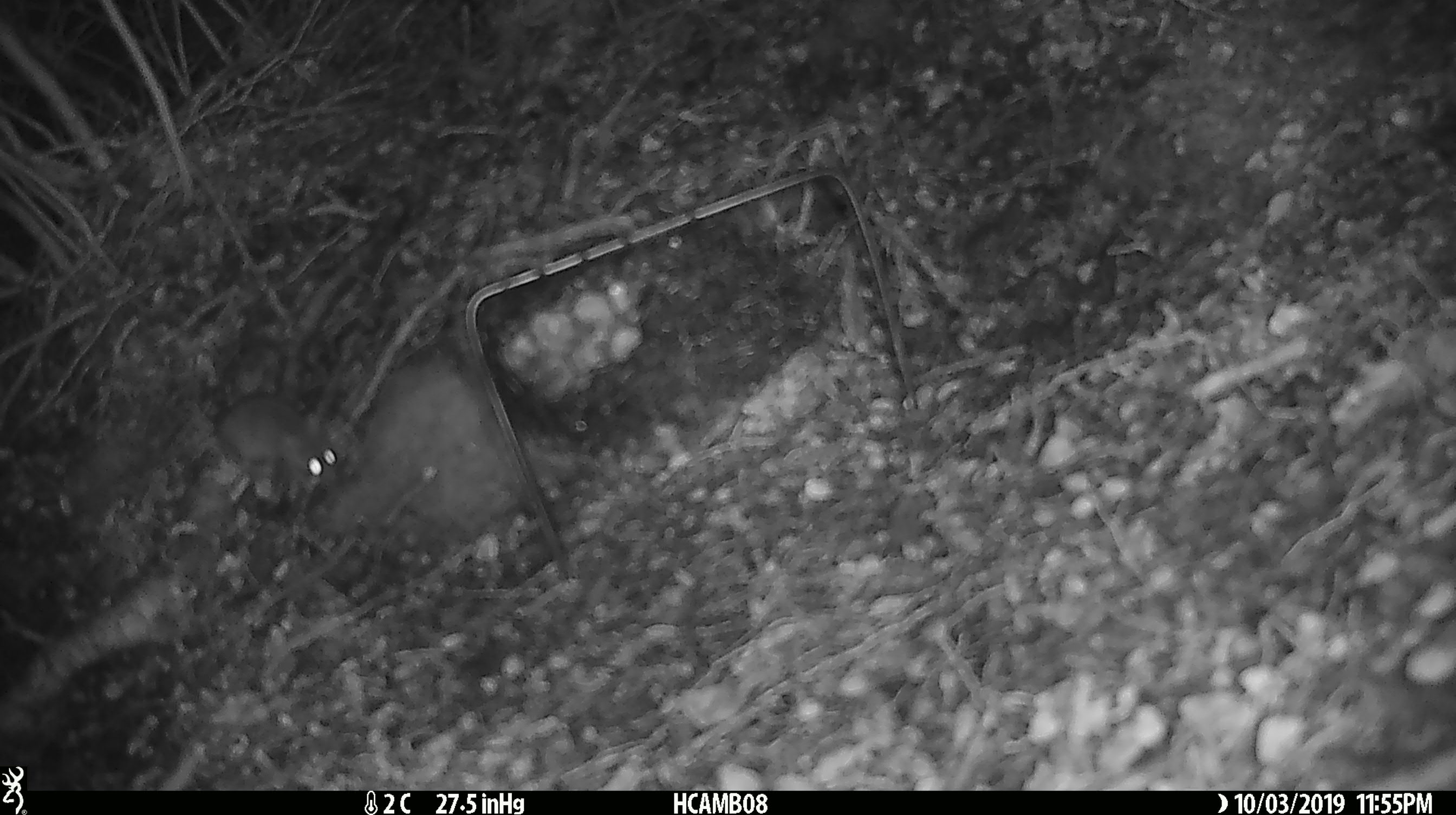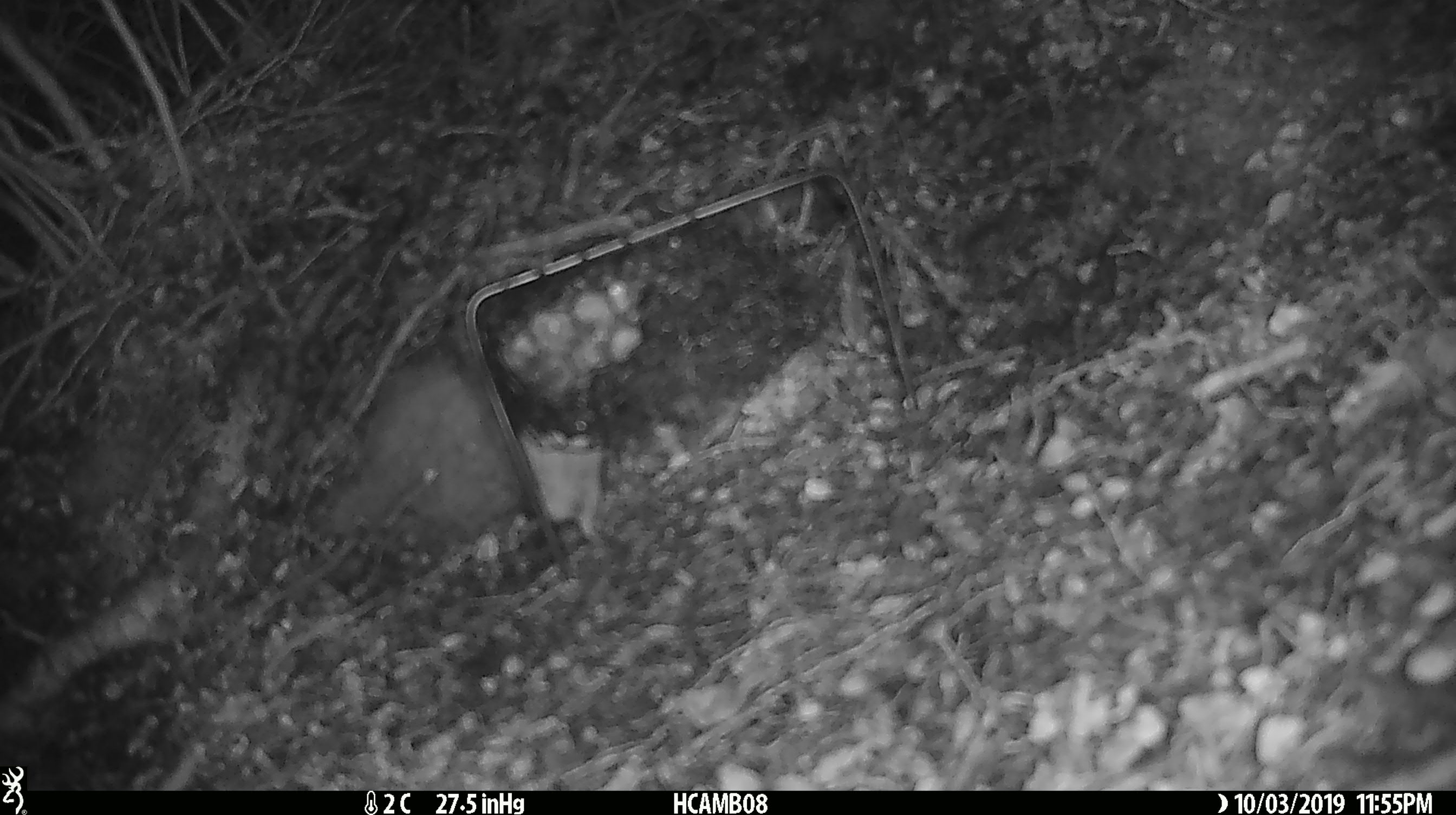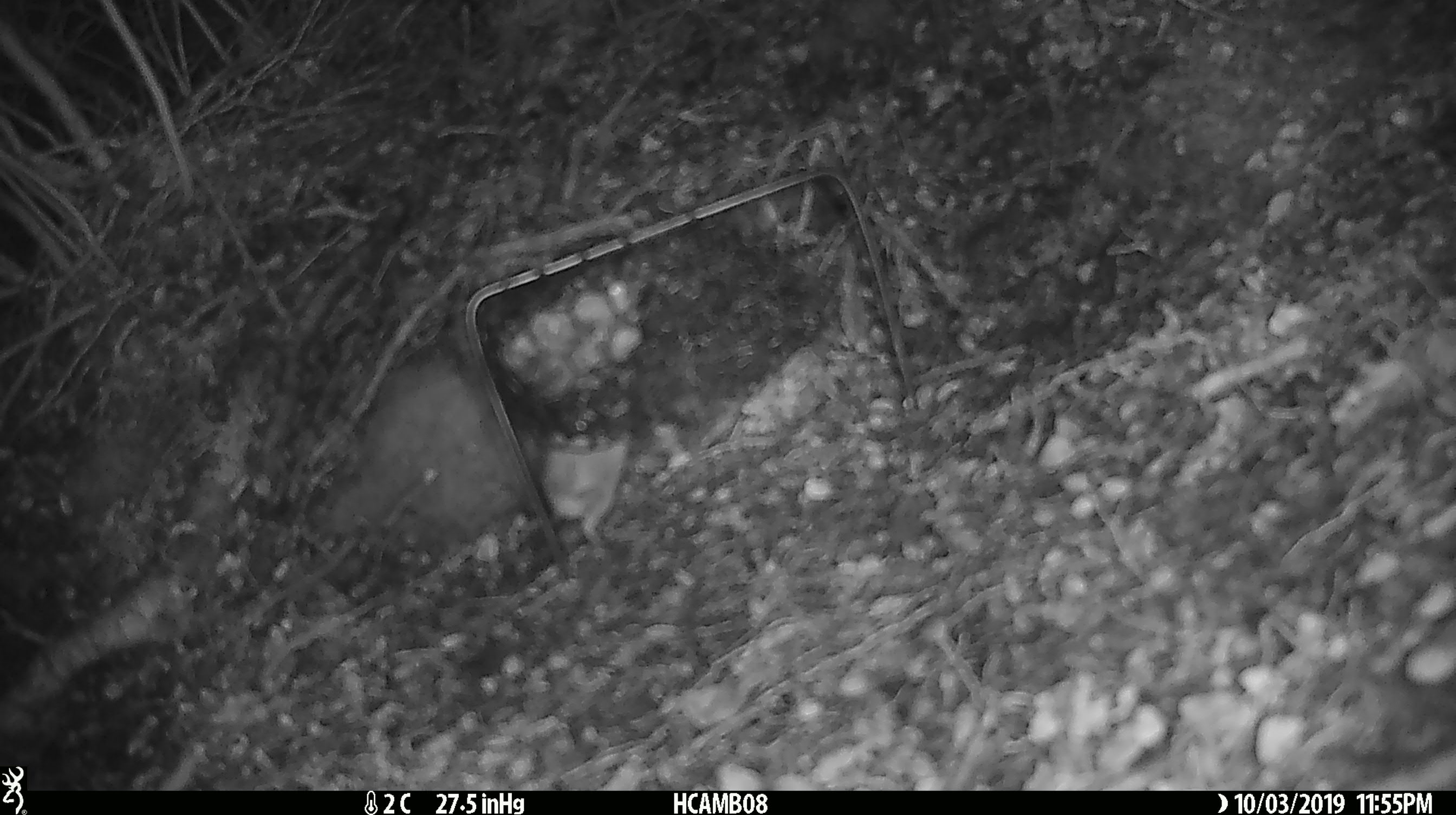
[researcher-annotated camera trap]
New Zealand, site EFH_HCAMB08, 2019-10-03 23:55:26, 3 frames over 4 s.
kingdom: Animalia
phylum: Chordata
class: Mammalia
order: Rodentia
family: Muridae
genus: Mus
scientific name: Mus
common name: mouse